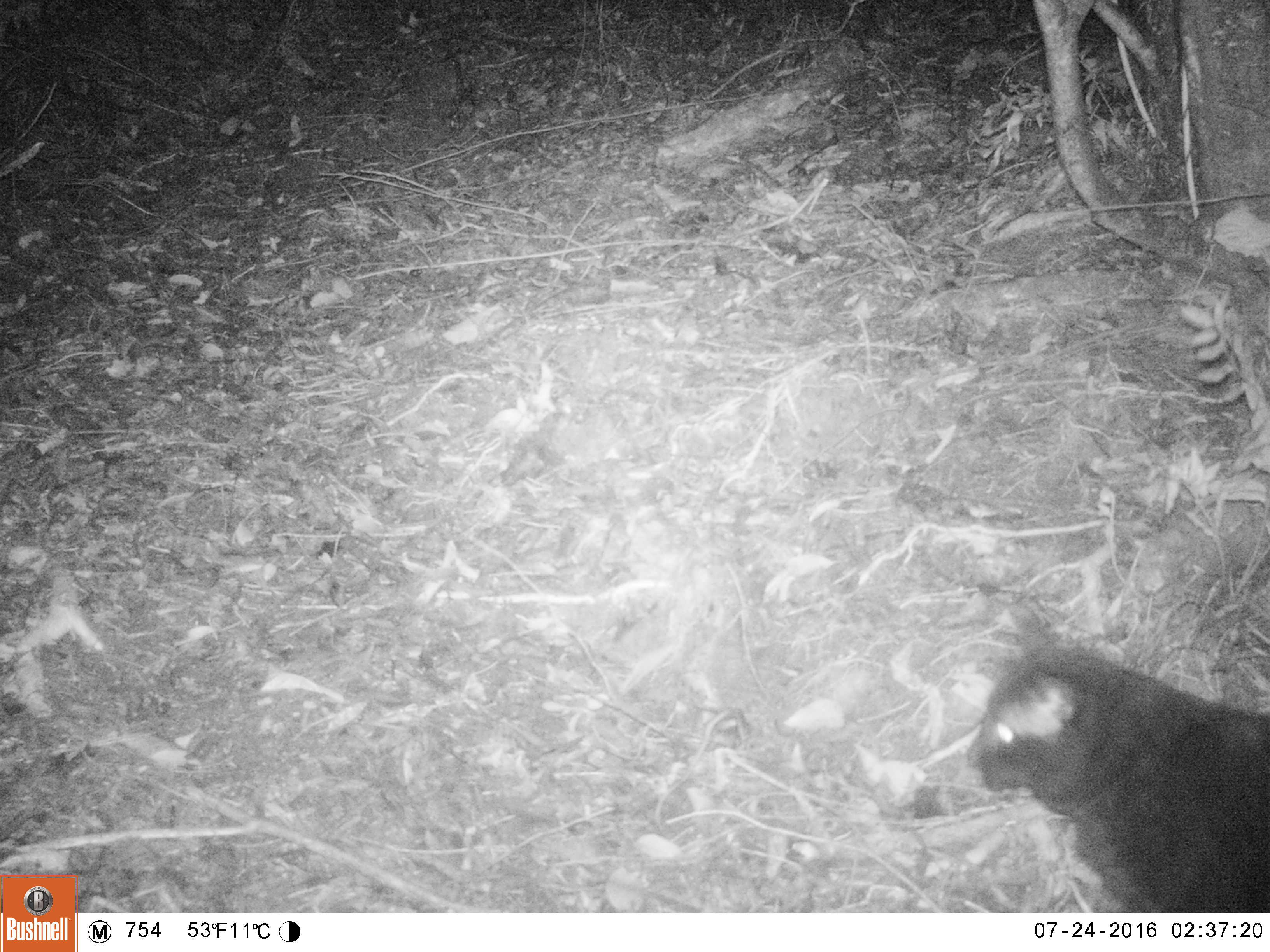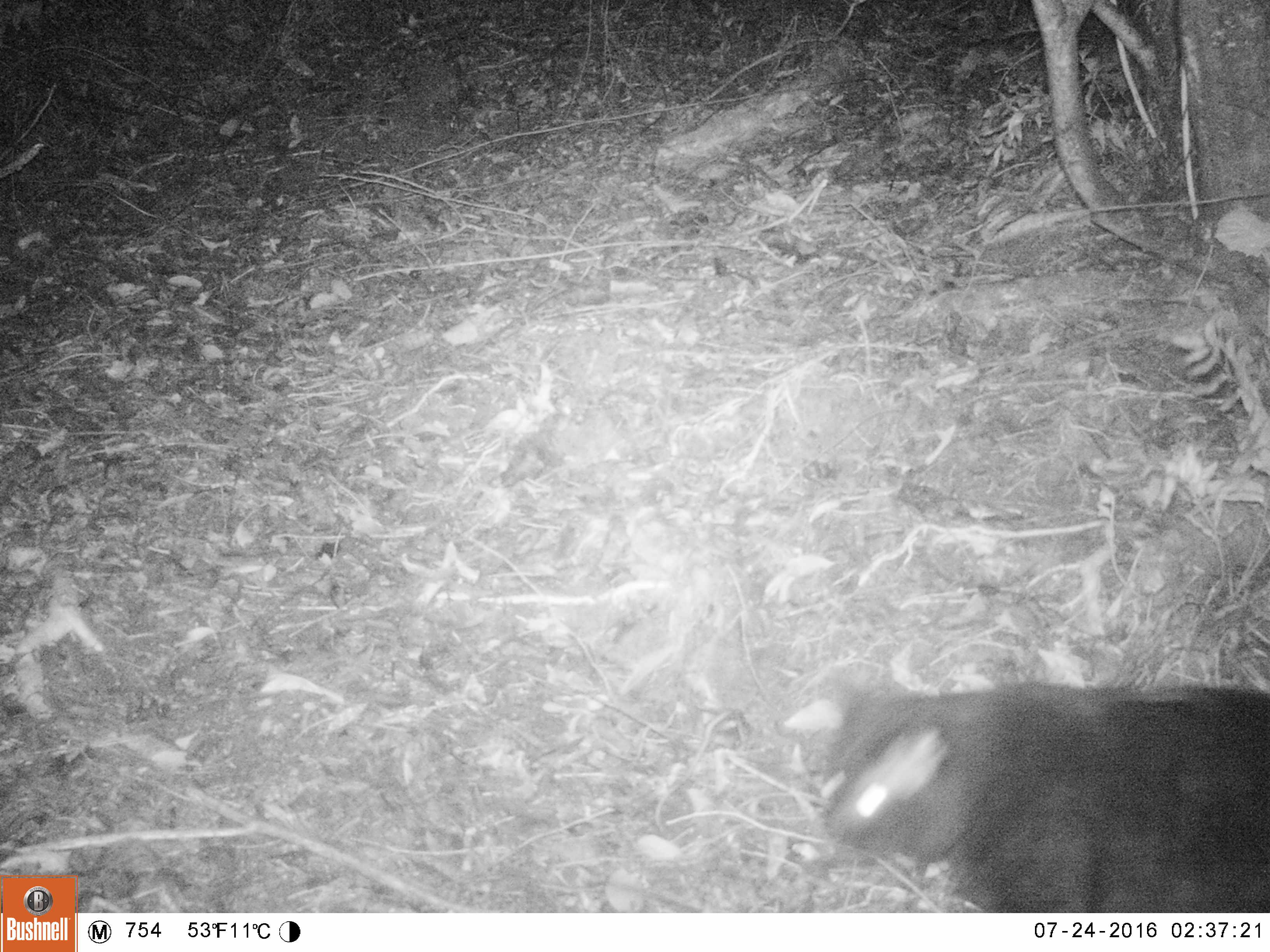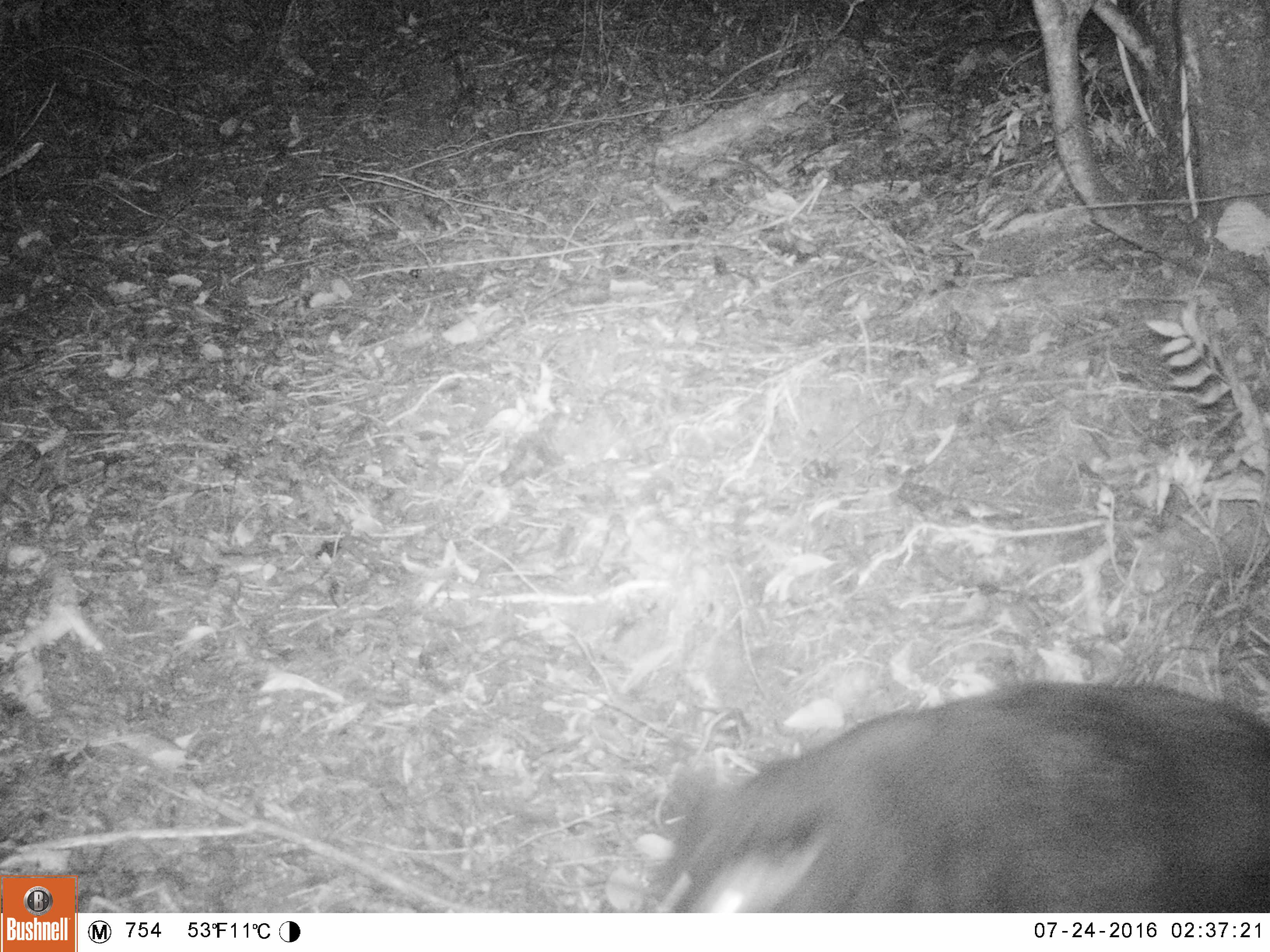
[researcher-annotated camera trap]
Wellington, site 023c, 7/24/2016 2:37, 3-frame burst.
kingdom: Animalia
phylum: Chordata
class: Mammalia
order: Carnivora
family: Felidae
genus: Felis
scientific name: Felis catus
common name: cat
Cat (Felis catus).